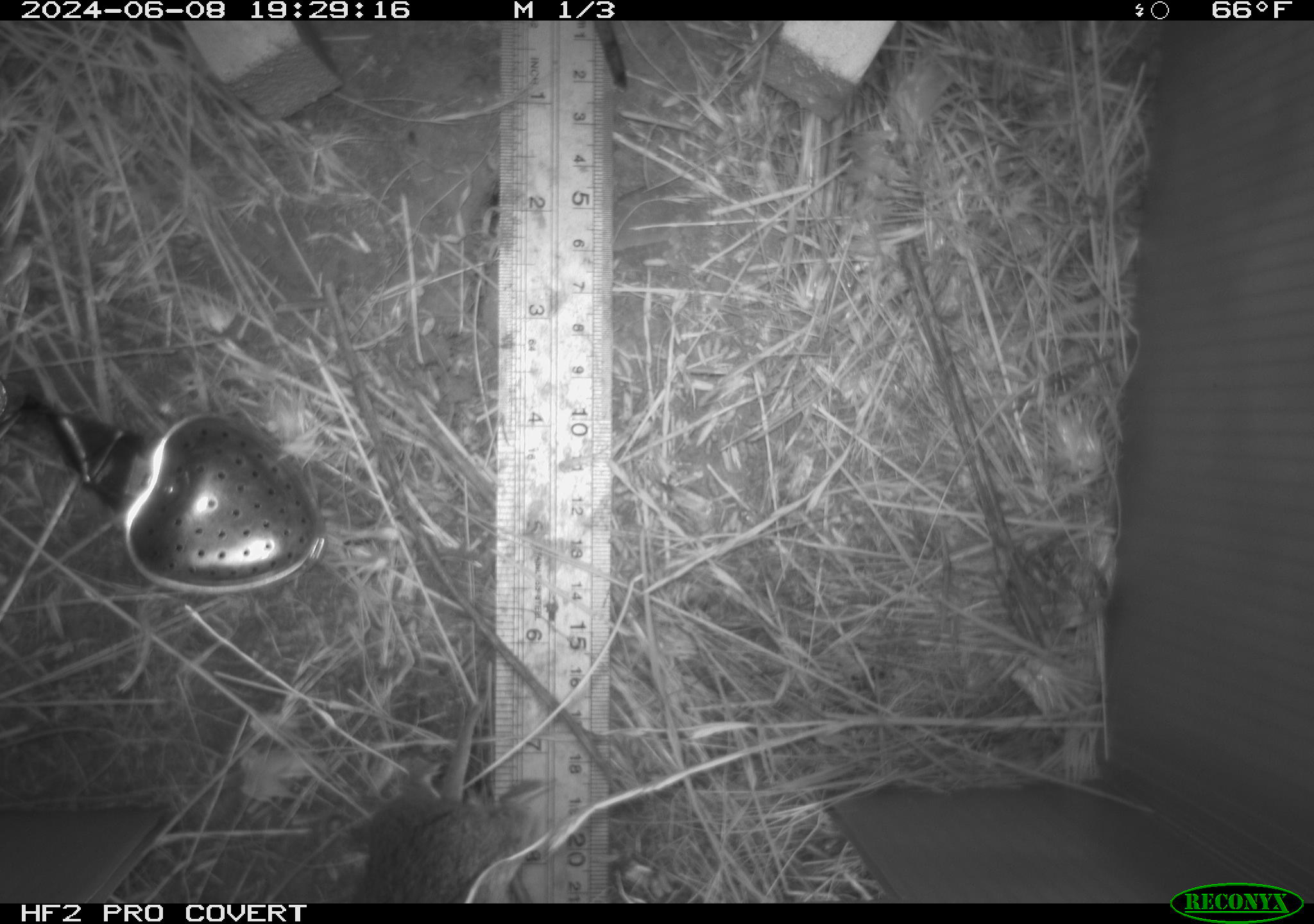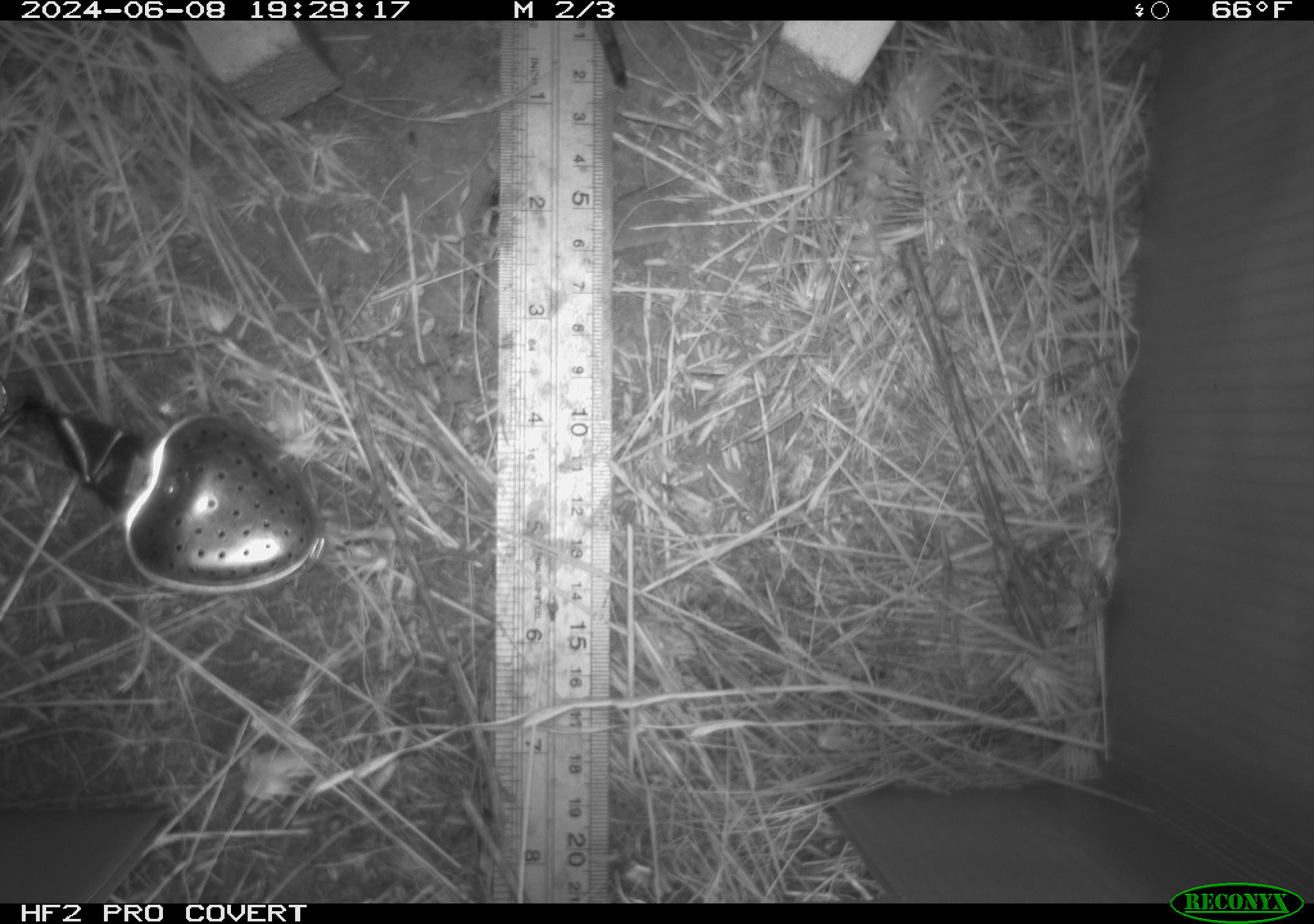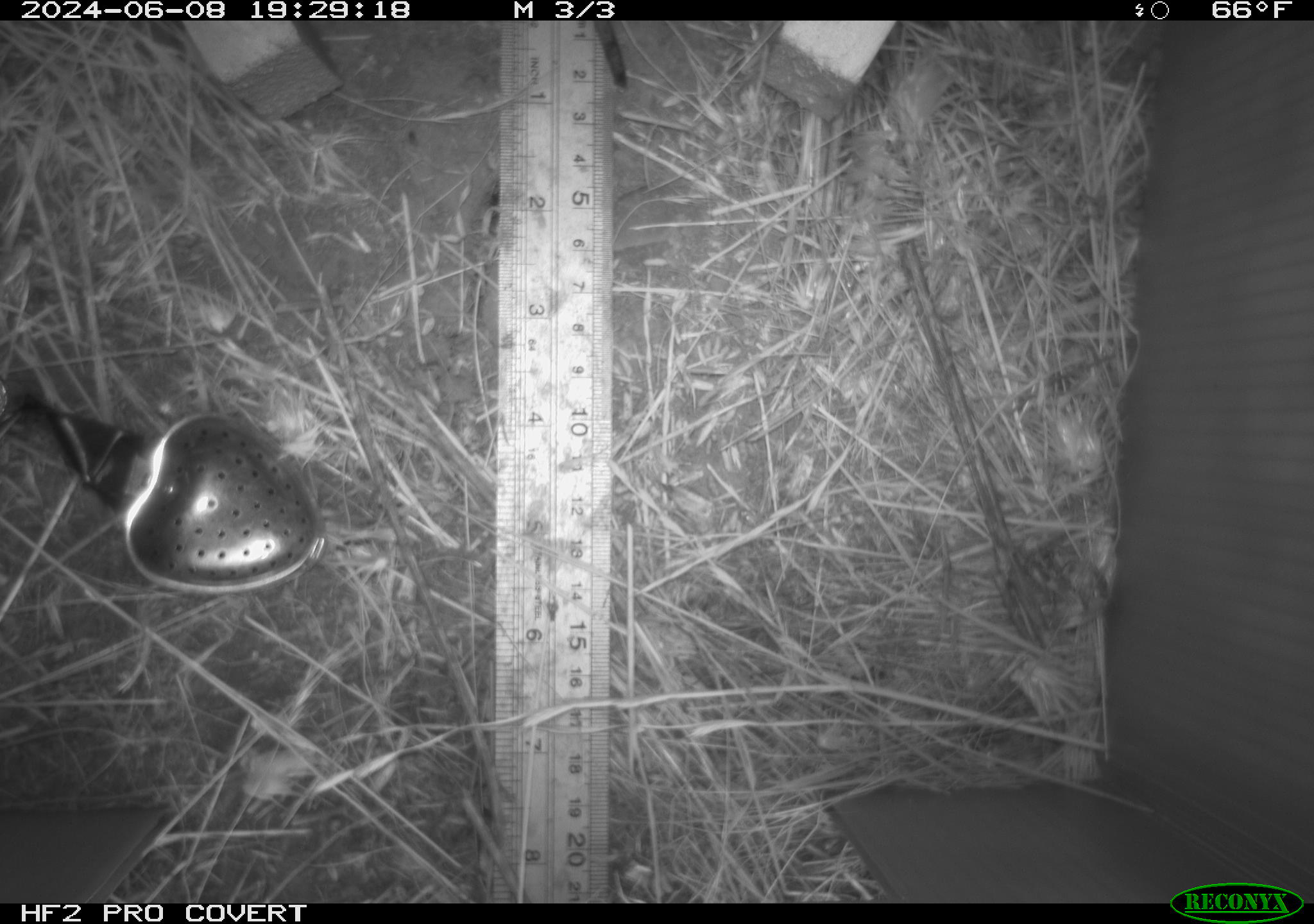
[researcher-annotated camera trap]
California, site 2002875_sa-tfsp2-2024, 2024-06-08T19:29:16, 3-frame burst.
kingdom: Animalia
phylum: Chordata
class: Mammalia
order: Rodentia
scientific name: Rodentia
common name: rodent